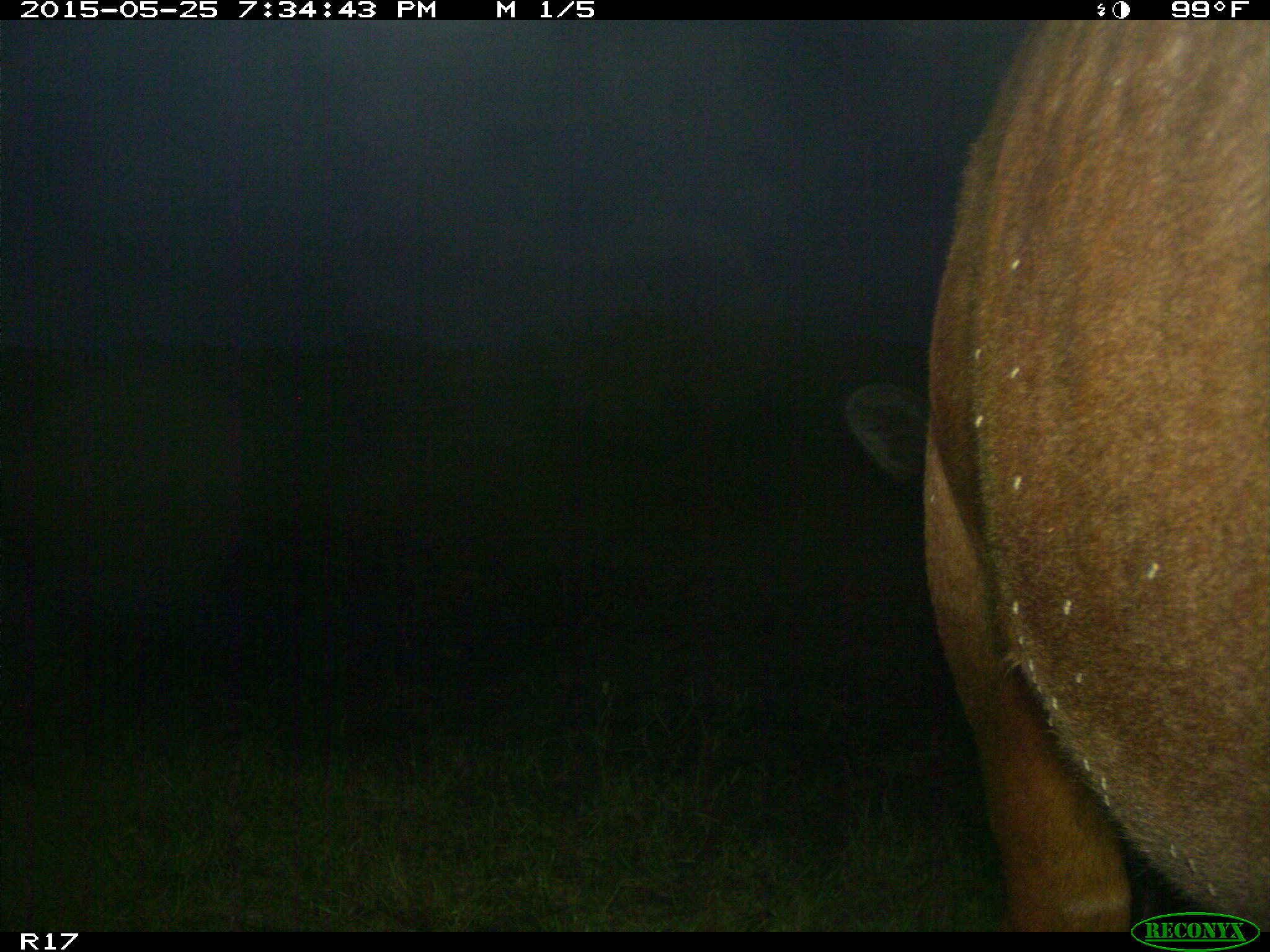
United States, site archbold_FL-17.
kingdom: Animalia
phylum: Chordata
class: Mammalia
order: Artiodactyla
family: Bovidae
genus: Bos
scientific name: Bos taurus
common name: domestic cow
Bos taurus (domestic cow).